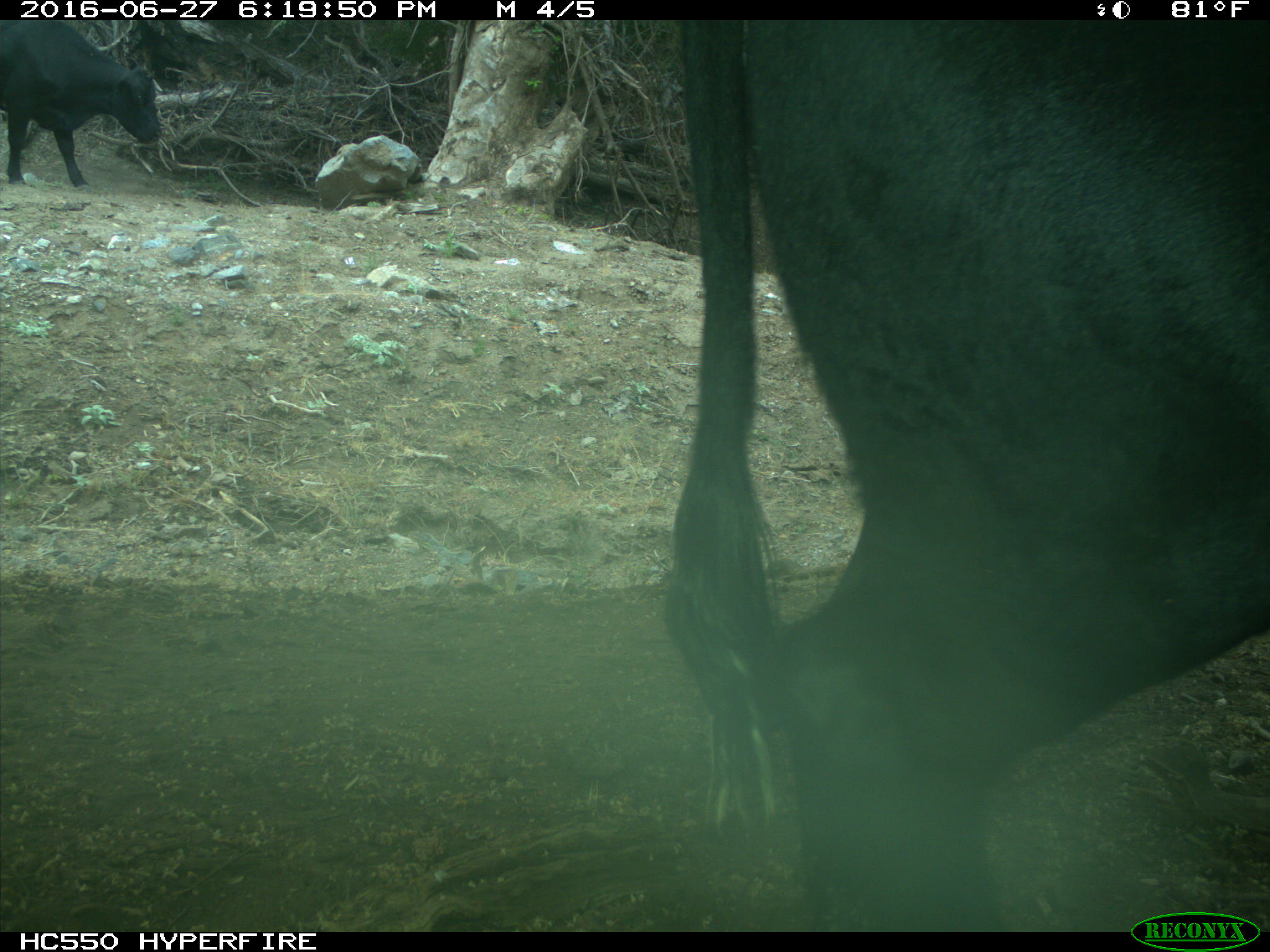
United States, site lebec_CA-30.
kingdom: Animalia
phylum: Chordata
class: Mammalia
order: Artiodactyla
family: Bovidae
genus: Bos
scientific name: Bos taurus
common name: domestic cow